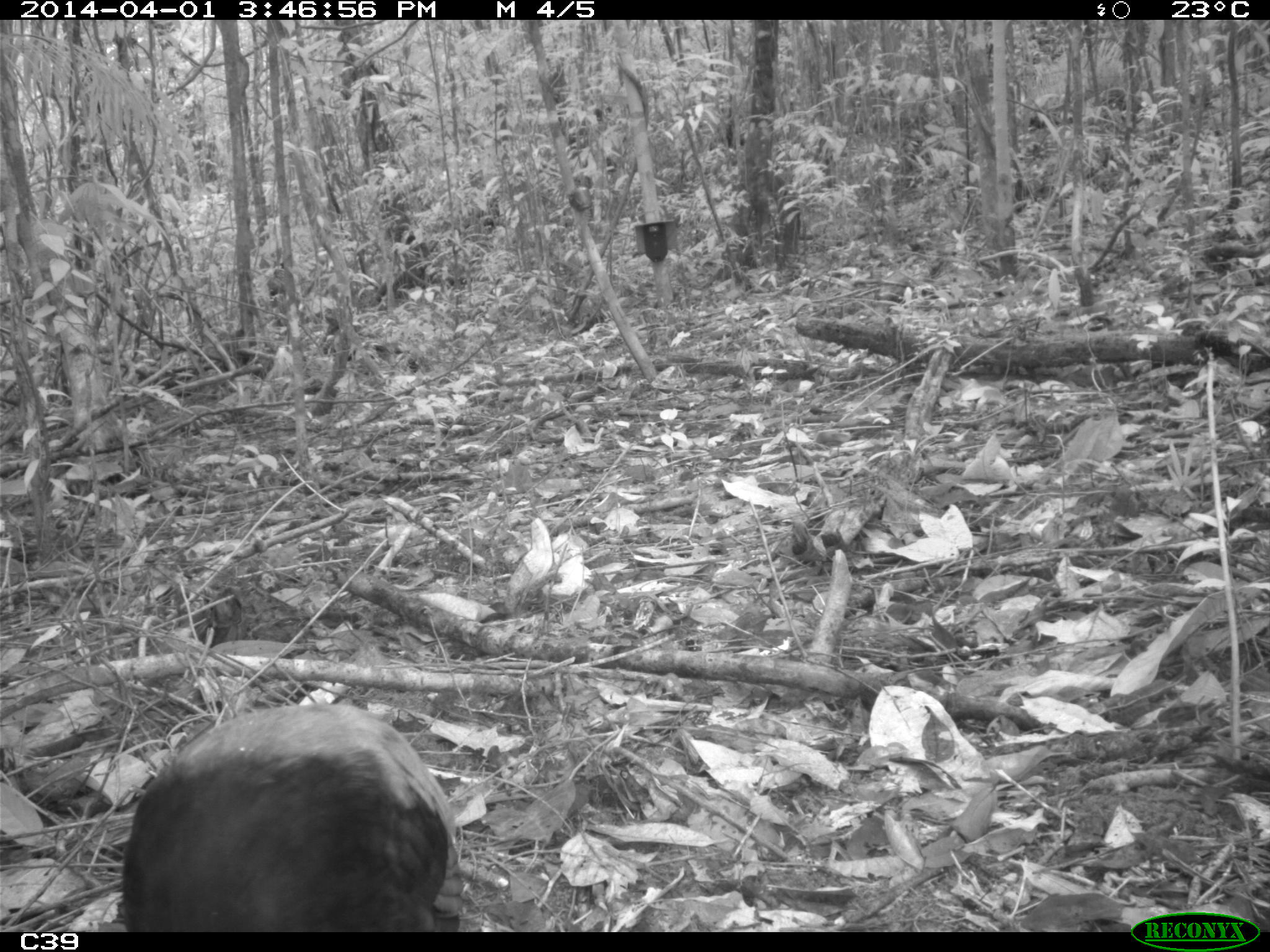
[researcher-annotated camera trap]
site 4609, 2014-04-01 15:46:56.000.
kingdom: Animalia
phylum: Chordata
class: Aves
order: Gruiformes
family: Psophiidae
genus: Psophia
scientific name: Psophia crepitans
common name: gray-winged trumpeter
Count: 1.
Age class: adult.